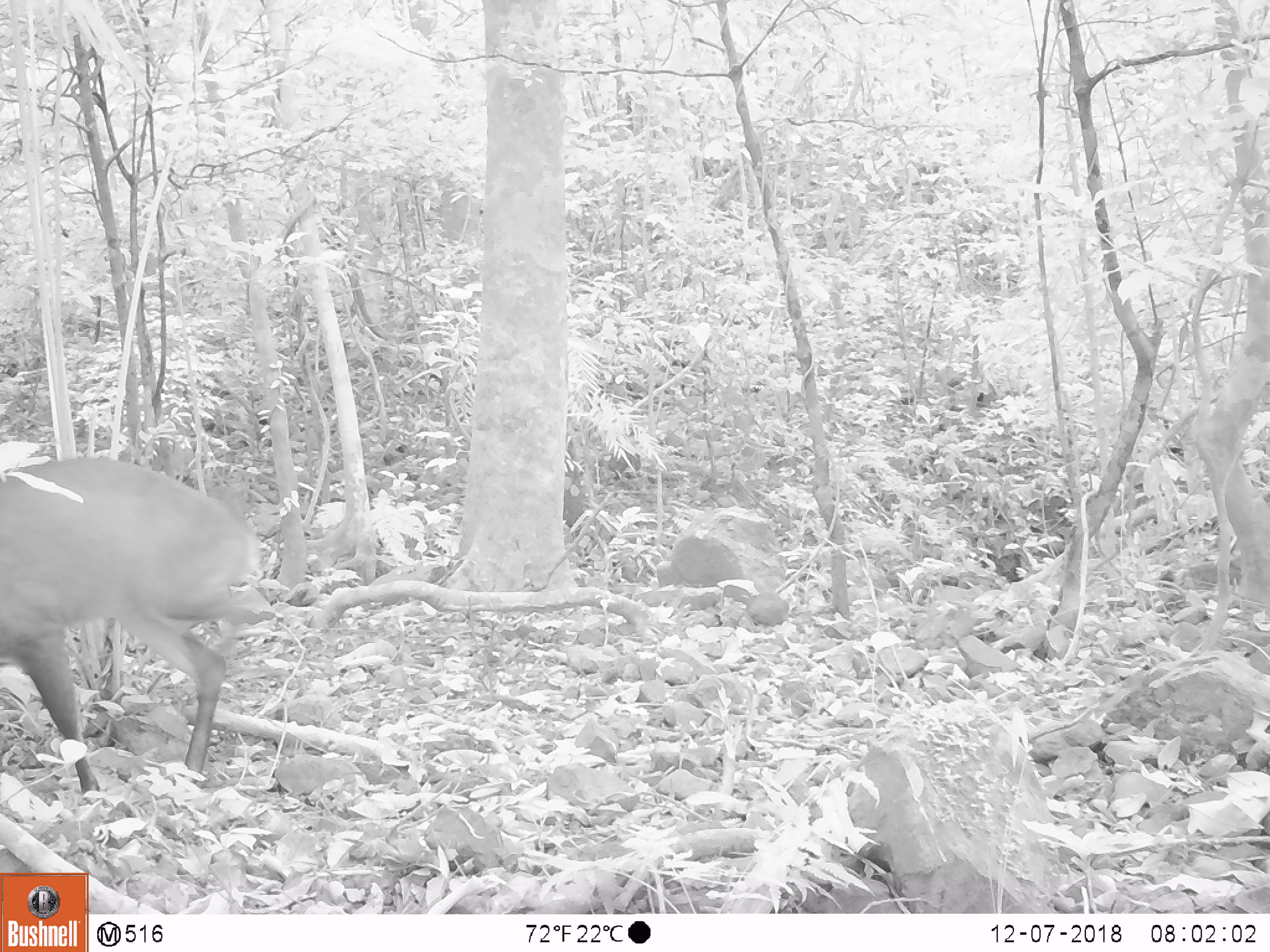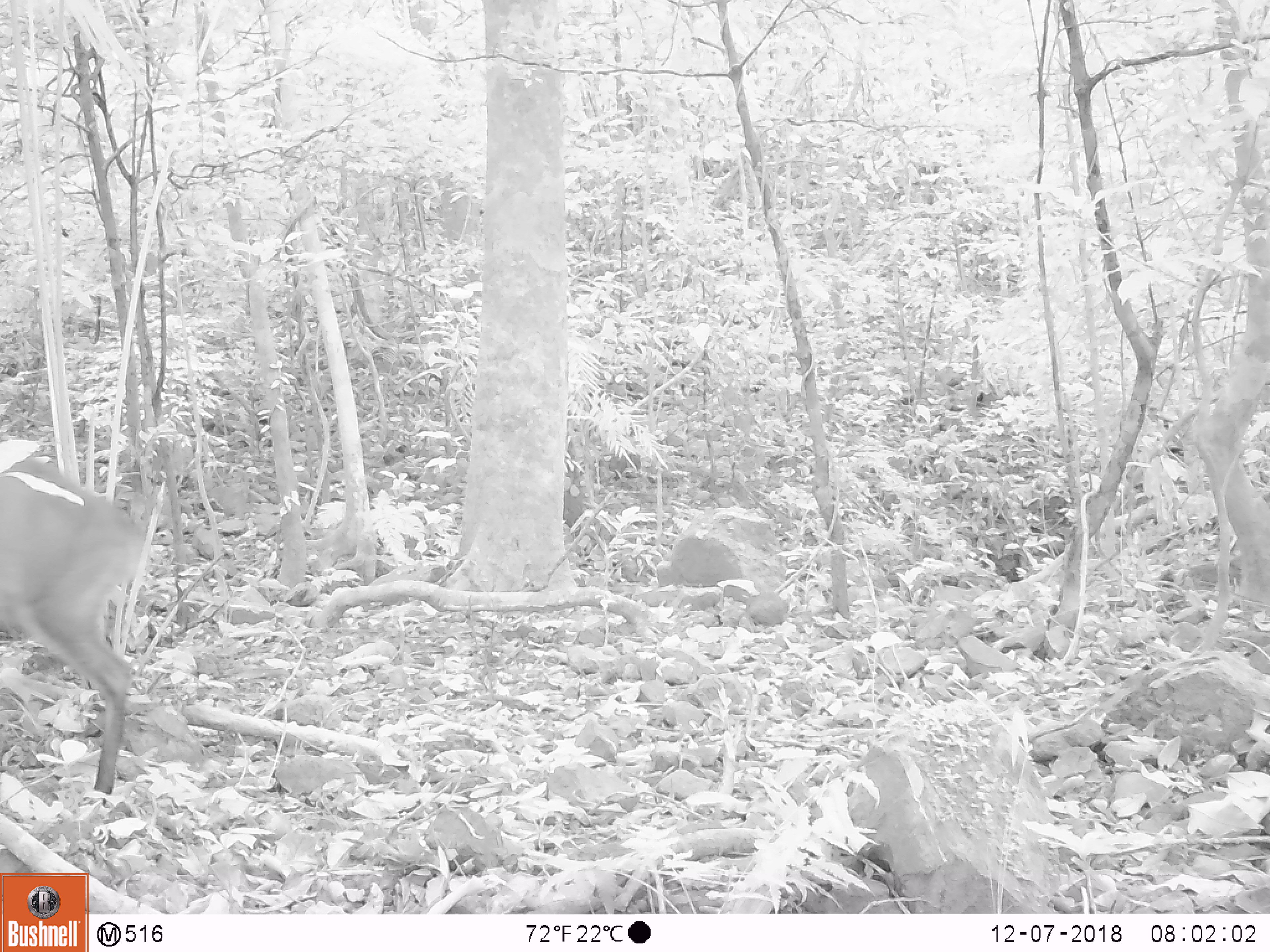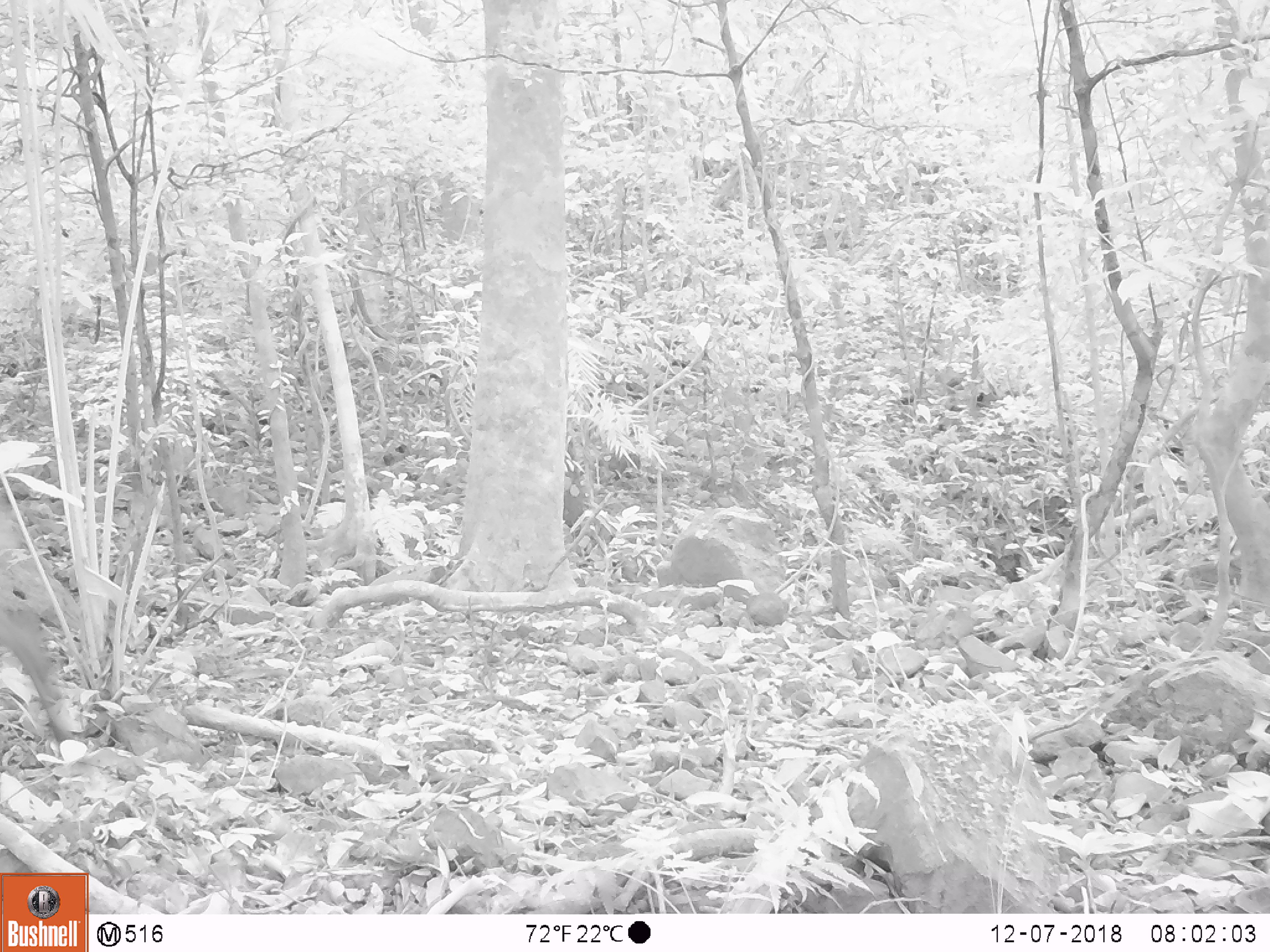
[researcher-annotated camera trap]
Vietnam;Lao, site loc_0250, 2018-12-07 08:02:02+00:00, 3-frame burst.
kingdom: Animalia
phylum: Chordata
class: Mammalia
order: Artiodactyla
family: Cervidae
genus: Muntiacus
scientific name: Muntiacus vuquangensis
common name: large-antlered muntjac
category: large antlered muntjac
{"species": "large antlered muntjac (large-antlered muntjac) (Muntiacus vuquangensis)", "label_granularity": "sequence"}